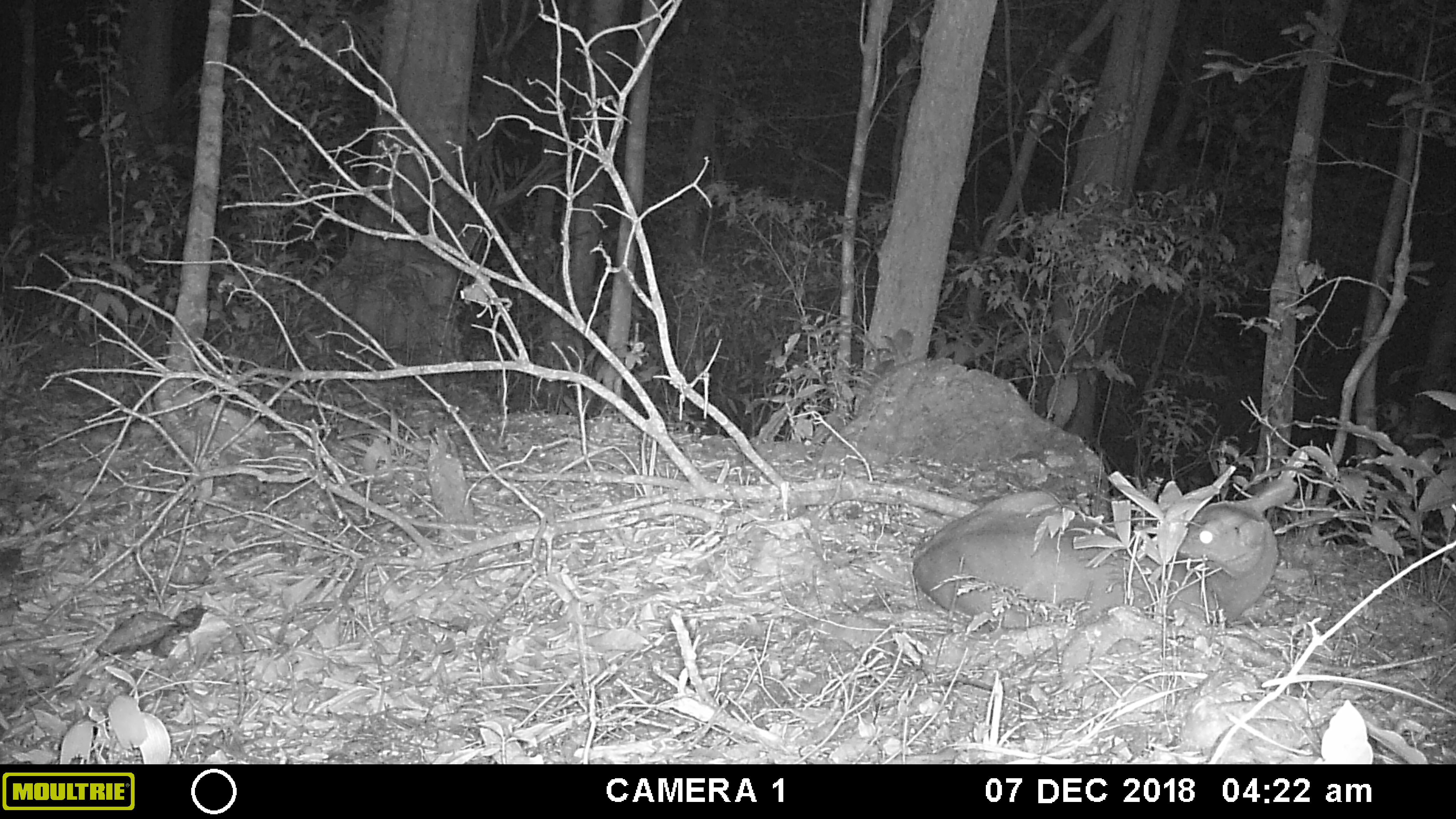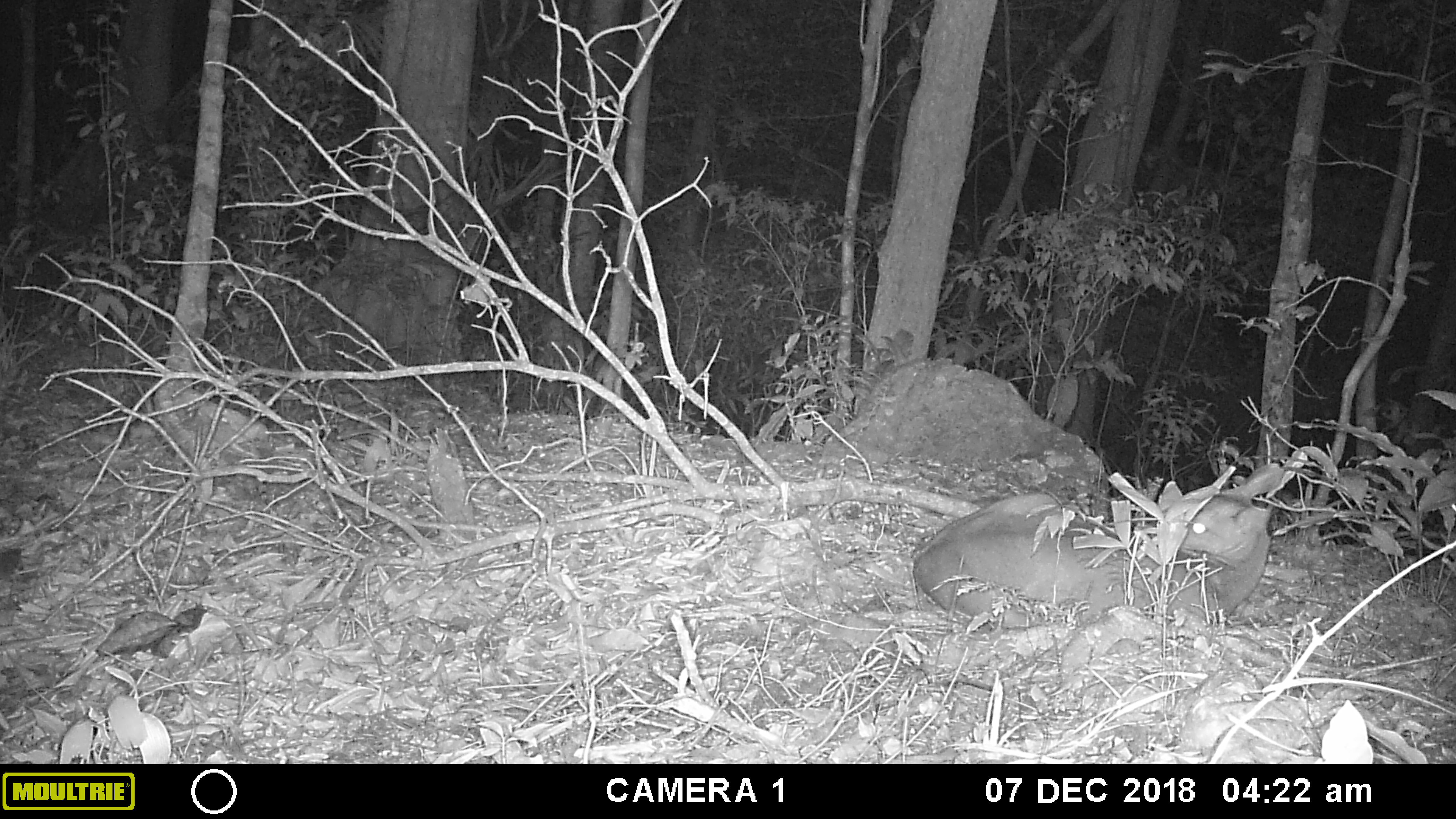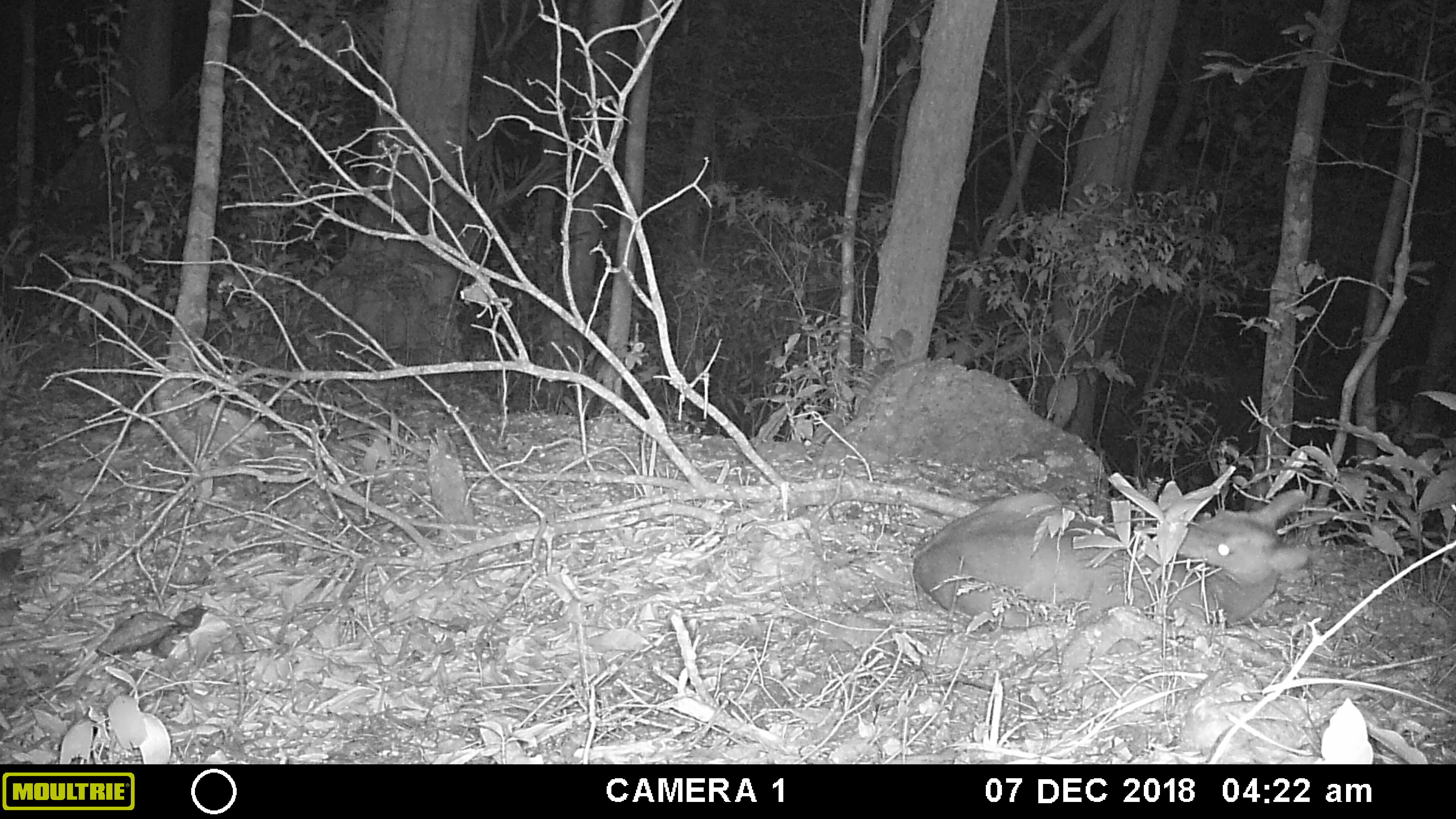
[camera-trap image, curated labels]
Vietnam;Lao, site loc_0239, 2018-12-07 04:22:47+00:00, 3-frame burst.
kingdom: Animalia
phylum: Chordata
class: Mammalia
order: Artiodactyla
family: Cervidae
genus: Muntiacus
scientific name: Muntiacus vuquangensis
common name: large-antlered muntjac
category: large antlered muntjac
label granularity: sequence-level